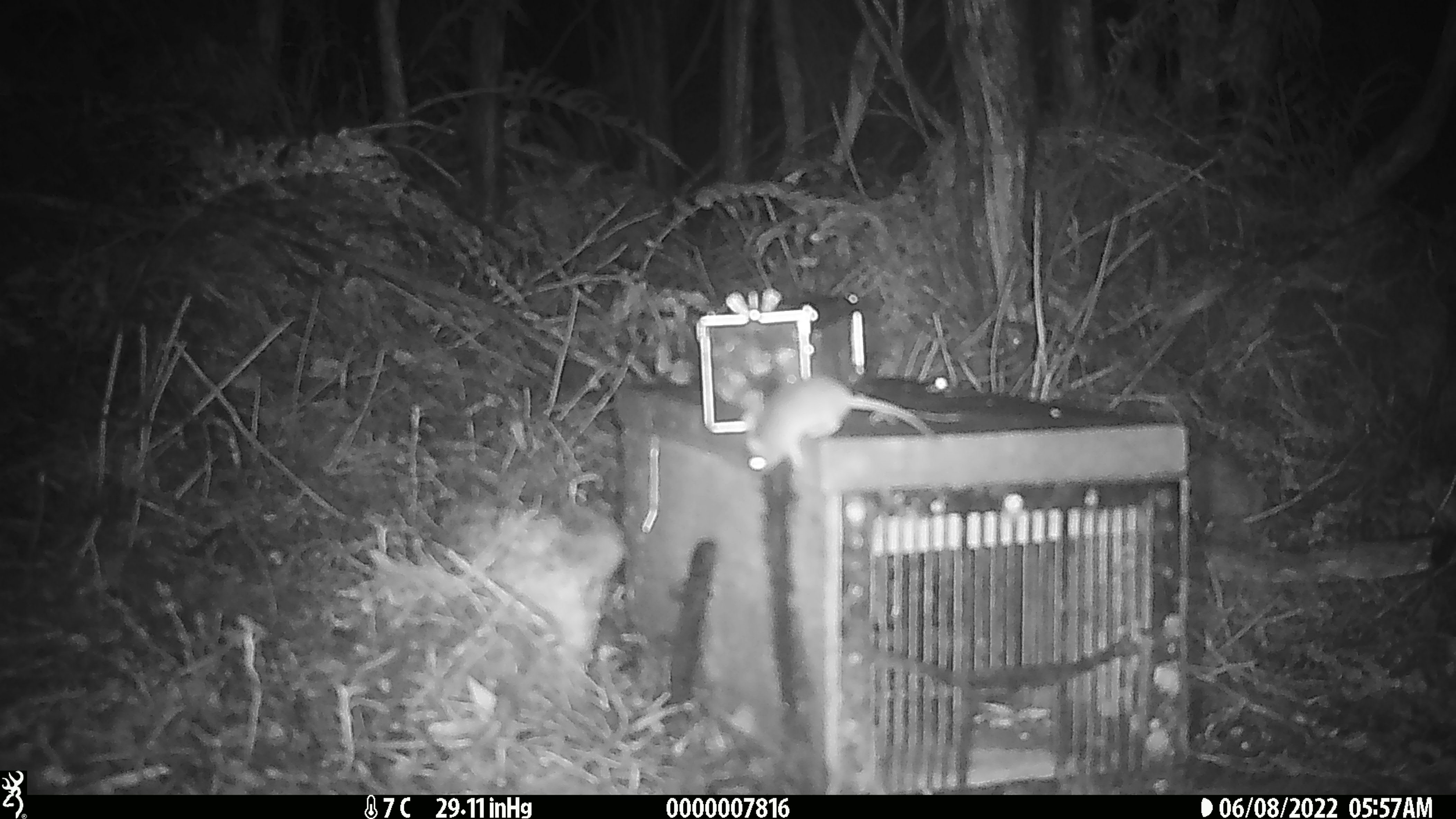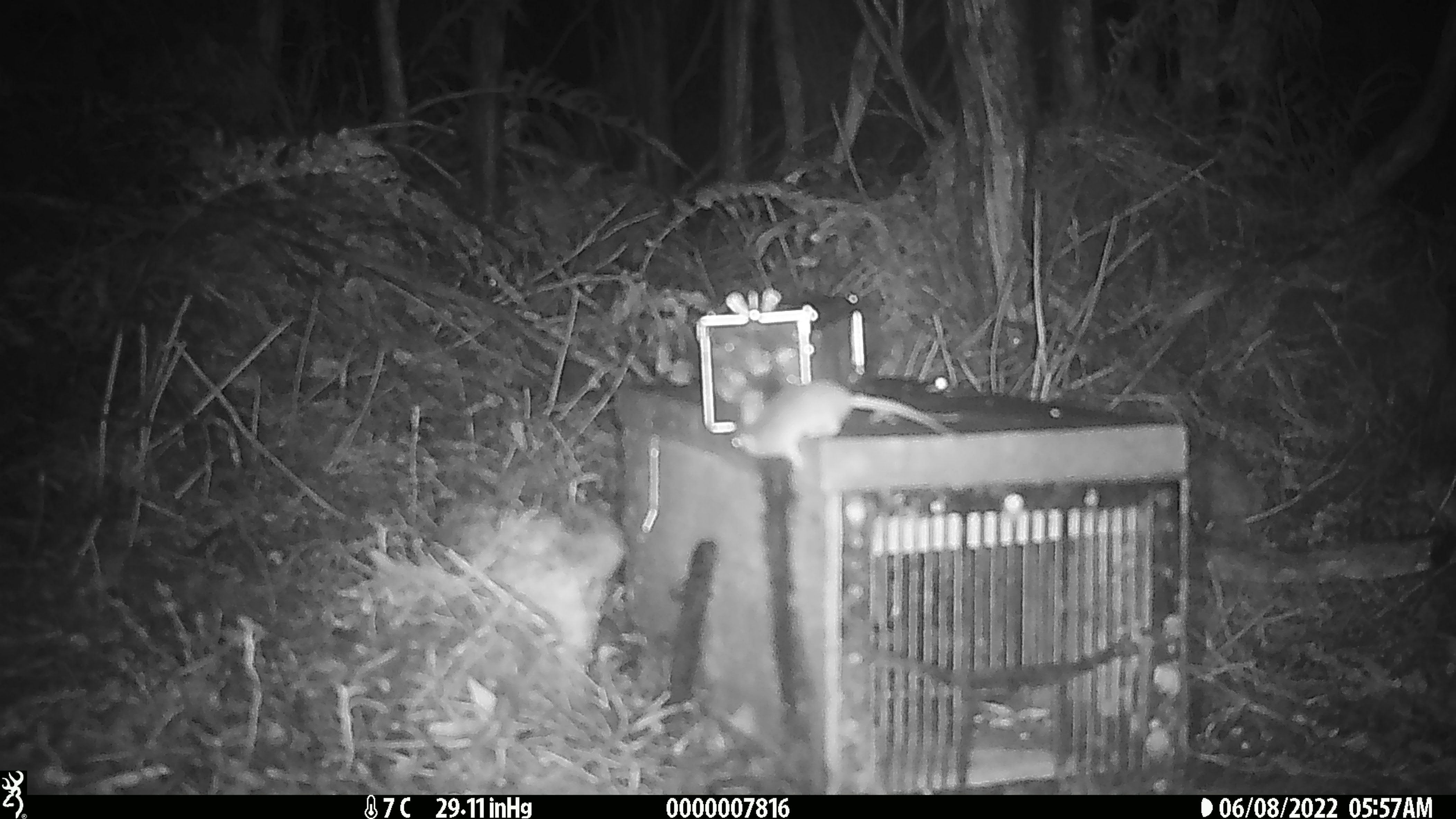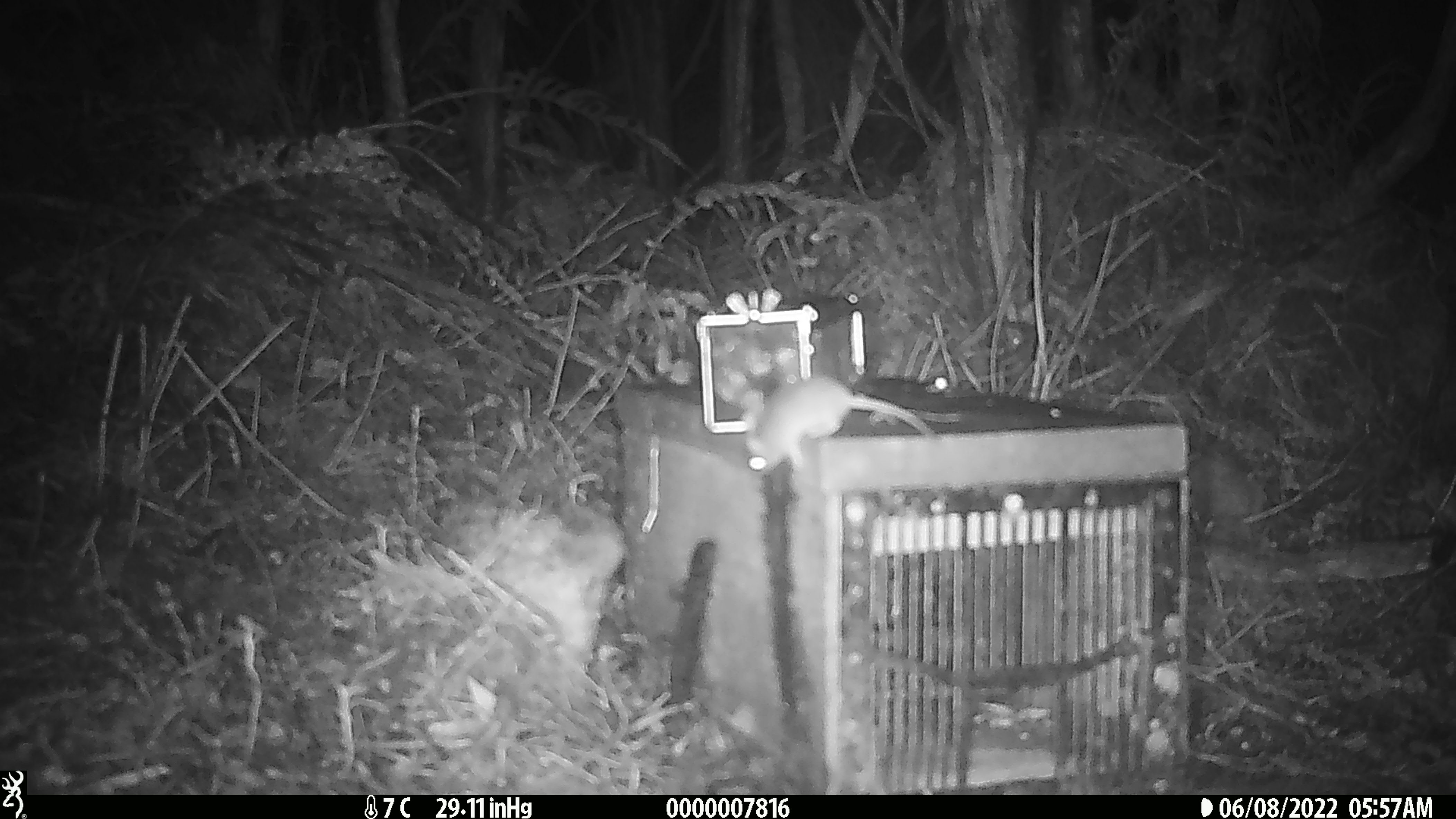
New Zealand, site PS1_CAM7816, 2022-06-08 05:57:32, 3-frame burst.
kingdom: Animalia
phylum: Chordata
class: Mammalia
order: Rodentia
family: Muridae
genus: Mus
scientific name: Mus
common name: mouse